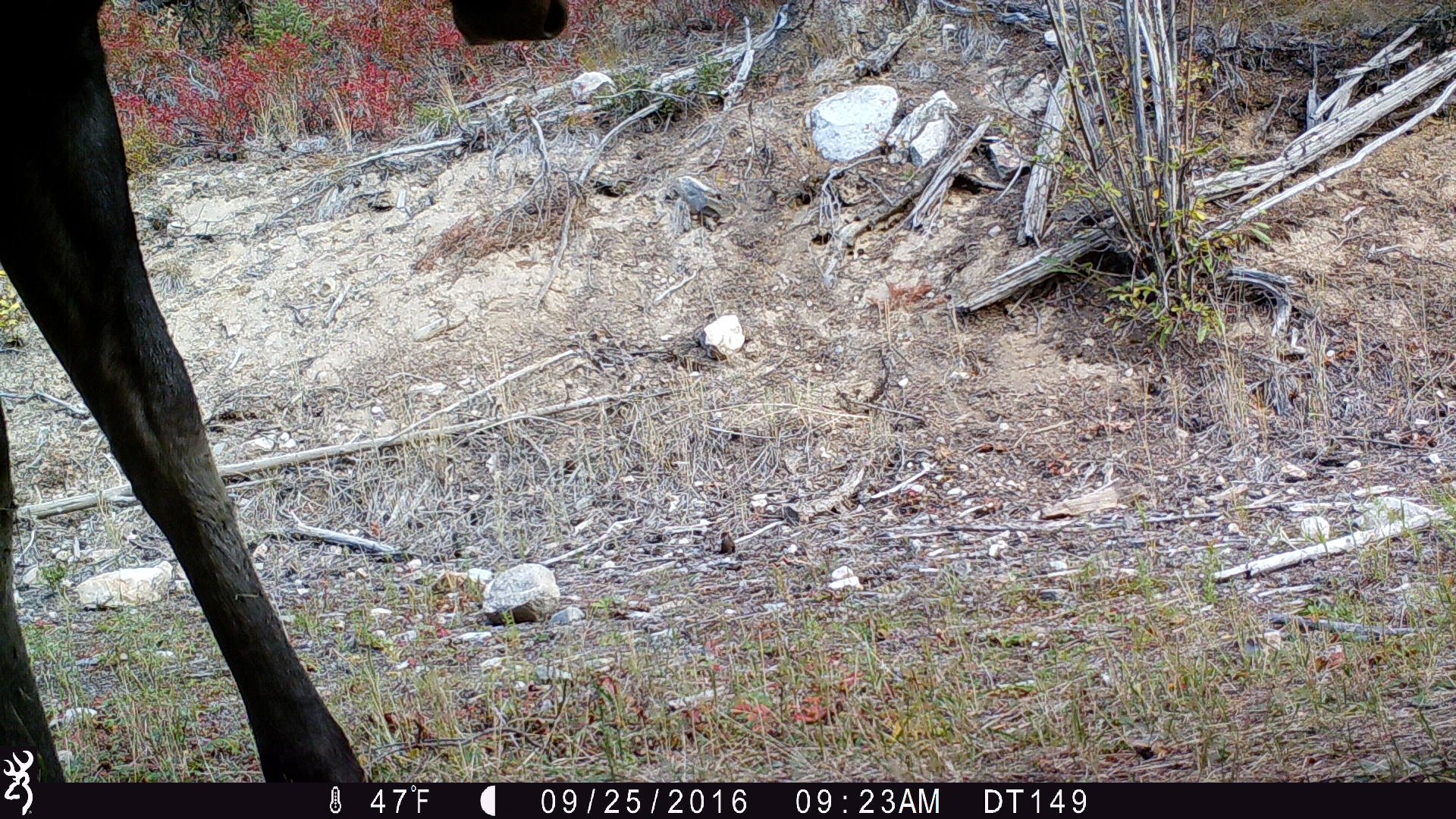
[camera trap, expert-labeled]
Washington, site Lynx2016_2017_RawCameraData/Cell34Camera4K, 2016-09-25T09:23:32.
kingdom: Animalia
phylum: Chordata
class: Mammalia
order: Artiodactyla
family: Cervidae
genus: Alces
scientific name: Alces alces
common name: moose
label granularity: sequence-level